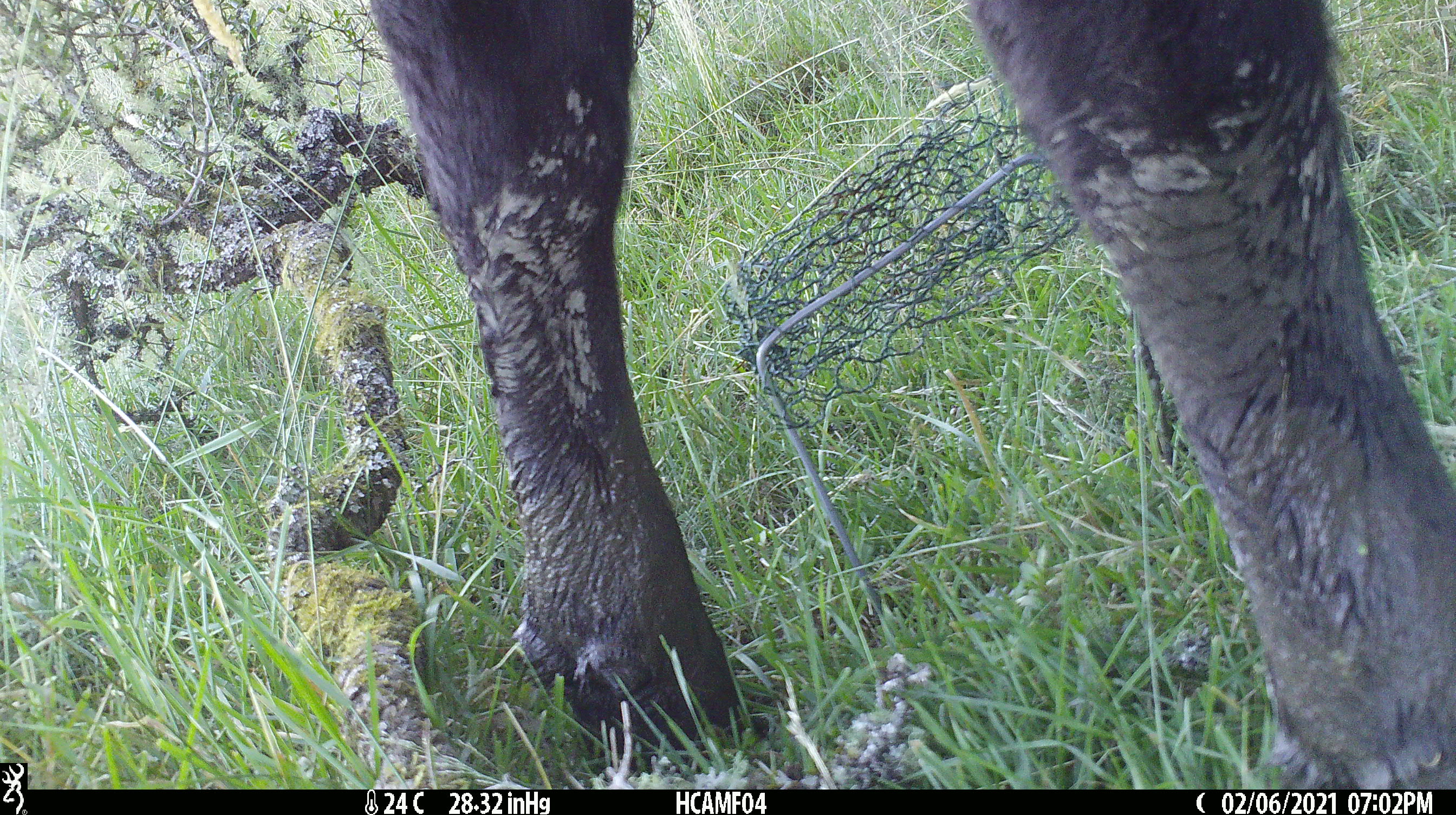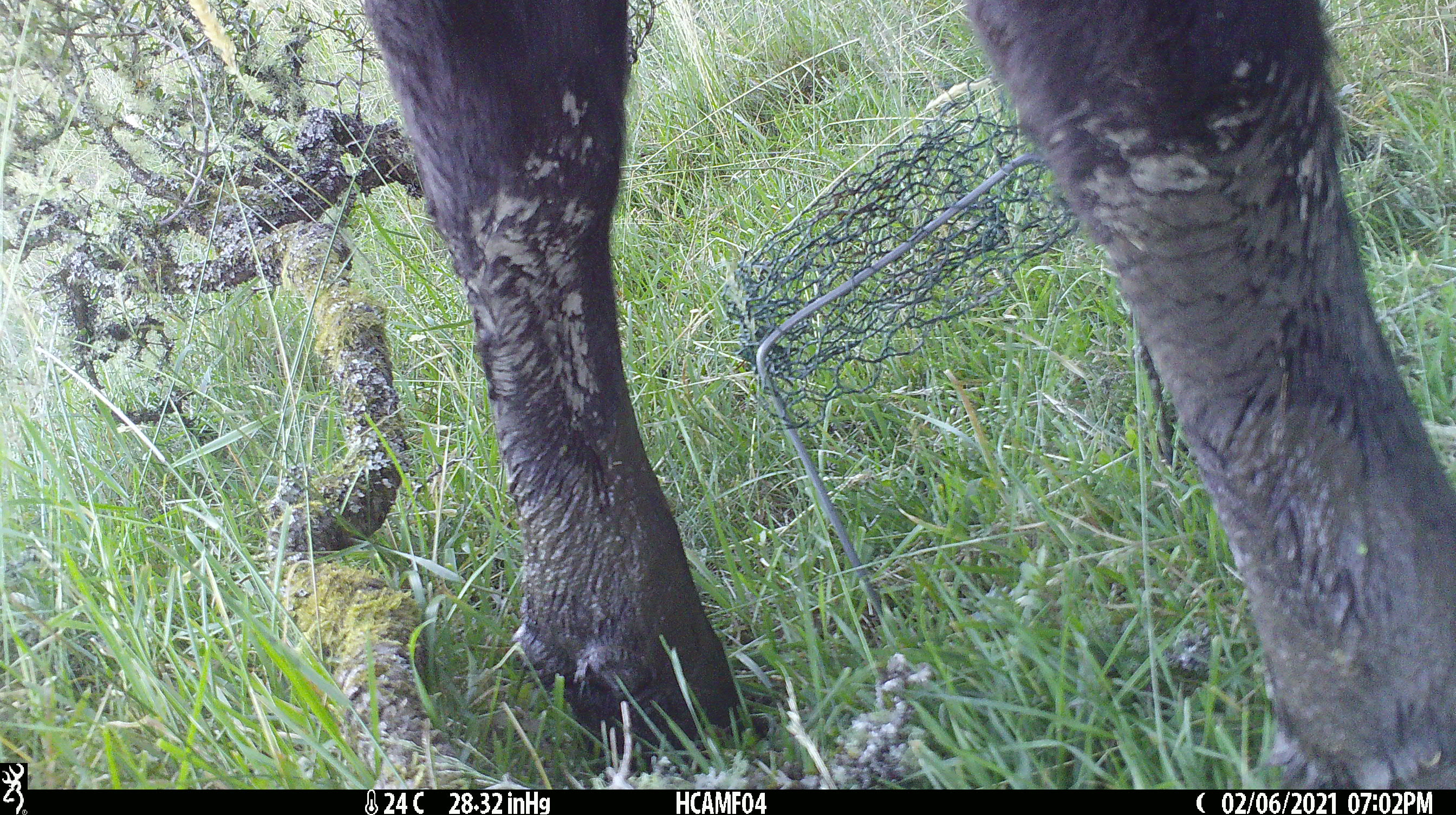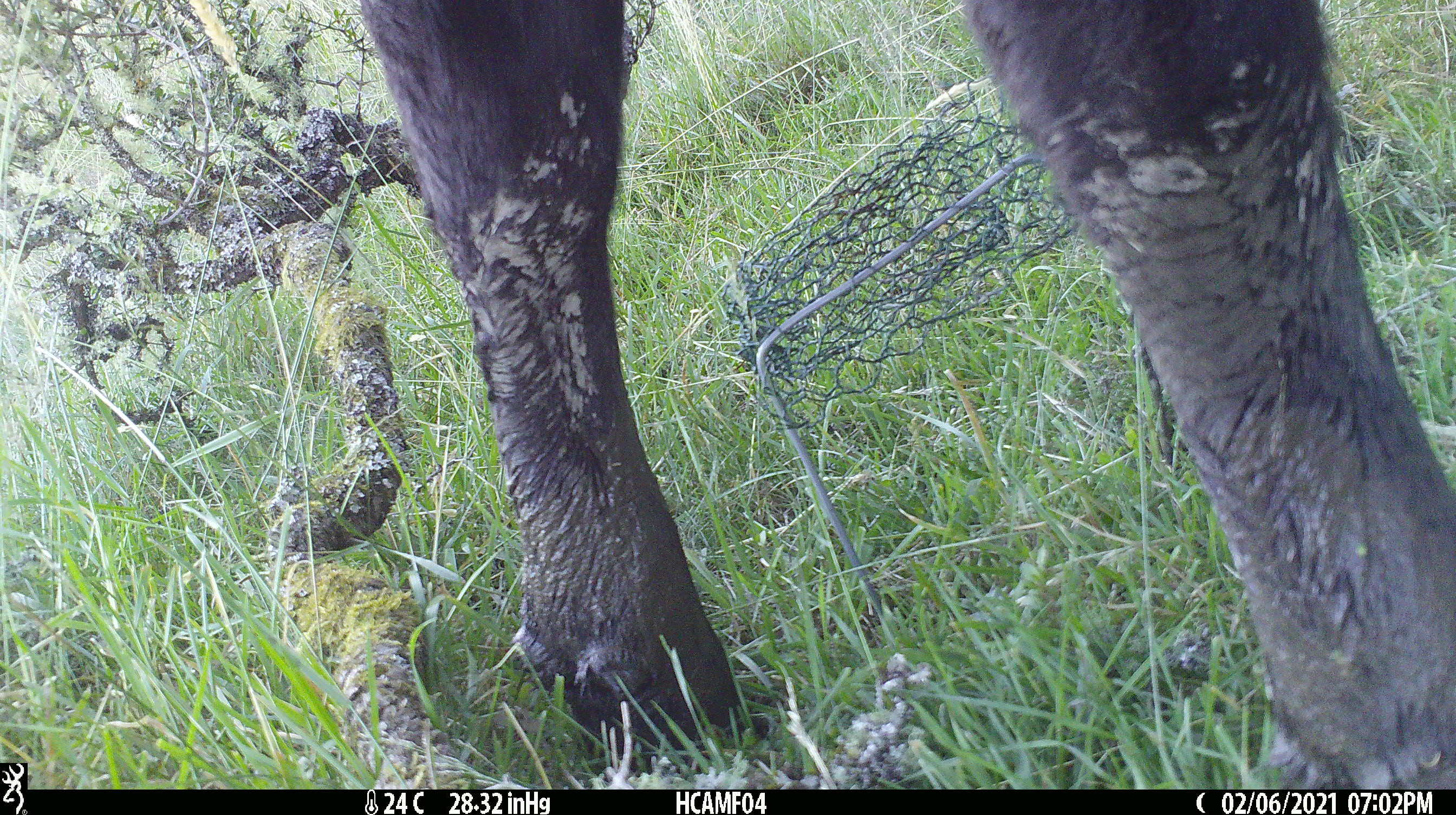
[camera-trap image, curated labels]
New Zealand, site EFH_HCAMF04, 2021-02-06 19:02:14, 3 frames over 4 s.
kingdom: Animalia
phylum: Chordata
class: Mammalia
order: Artiodactyla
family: Bovidae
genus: Bos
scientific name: Bos taurus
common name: domestic cow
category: cow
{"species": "cow (domestic cow) (Bos taurus)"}